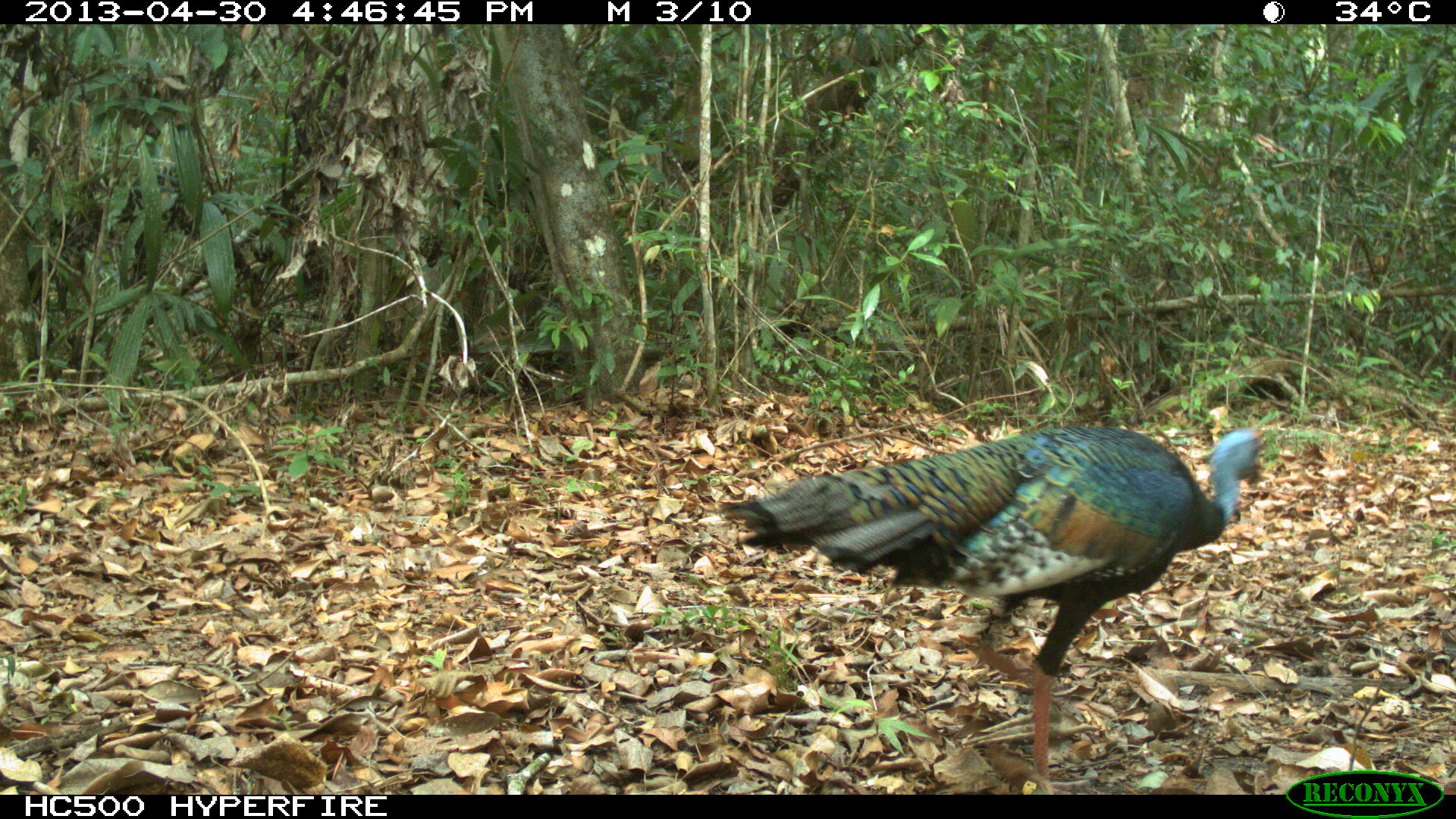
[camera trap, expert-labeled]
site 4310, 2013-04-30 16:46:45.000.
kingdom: Animalia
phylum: Chordata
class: Aves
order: Galliformes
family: Phasianidae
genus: Meleagris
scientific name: Meleagris ocellata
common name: ocellated turkey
Meleagris ocellata (ocellated turkey), count 1.